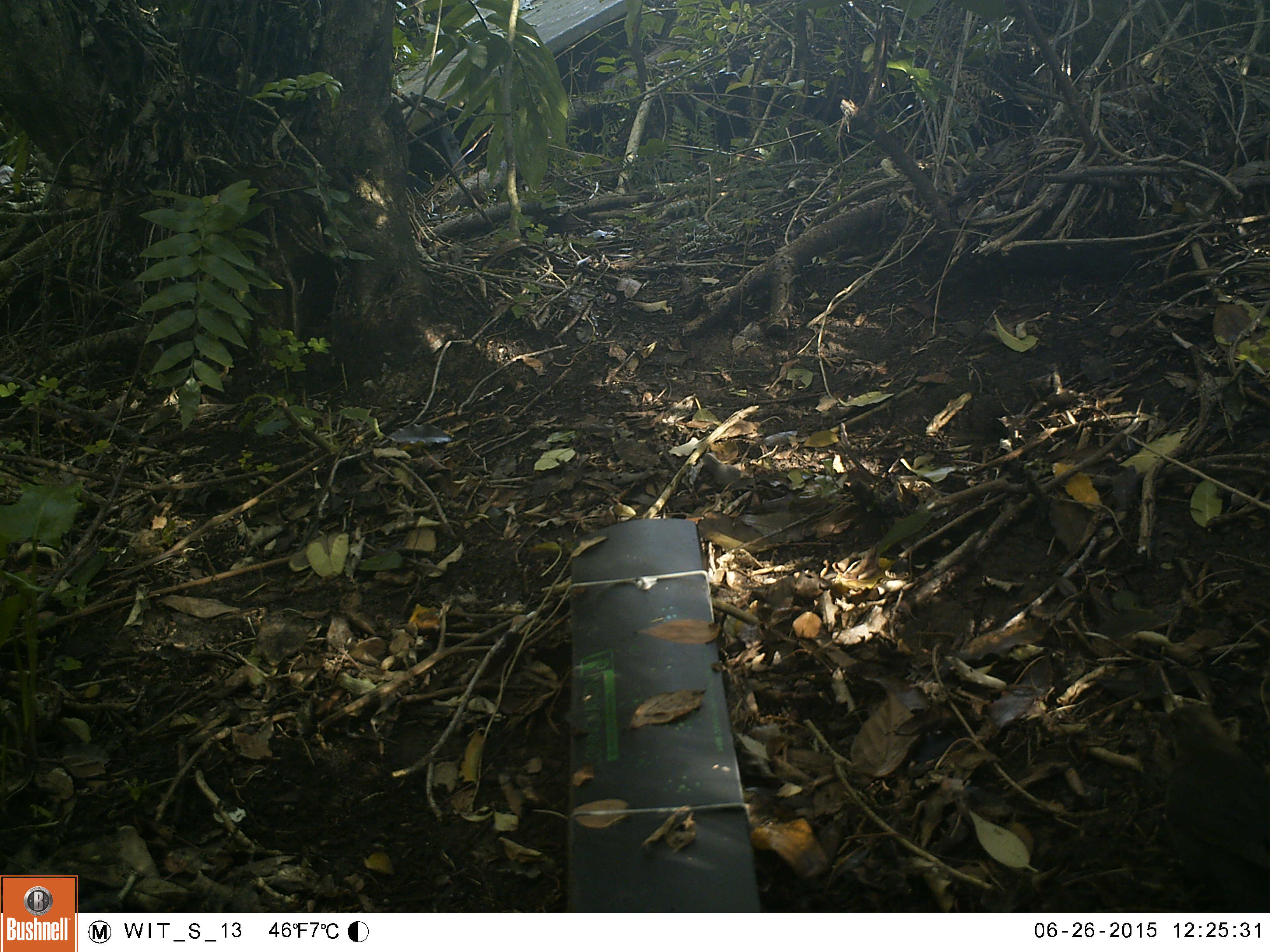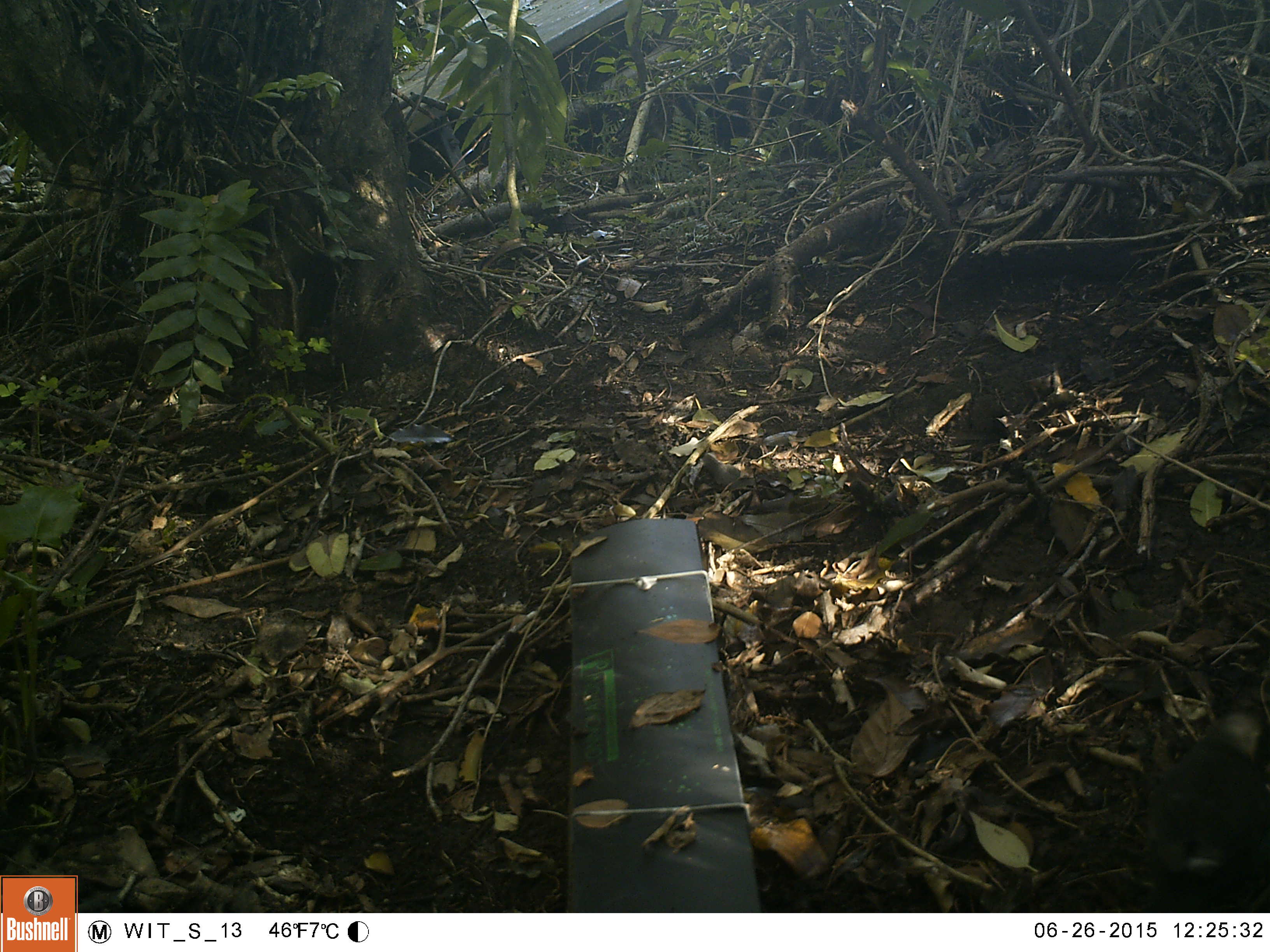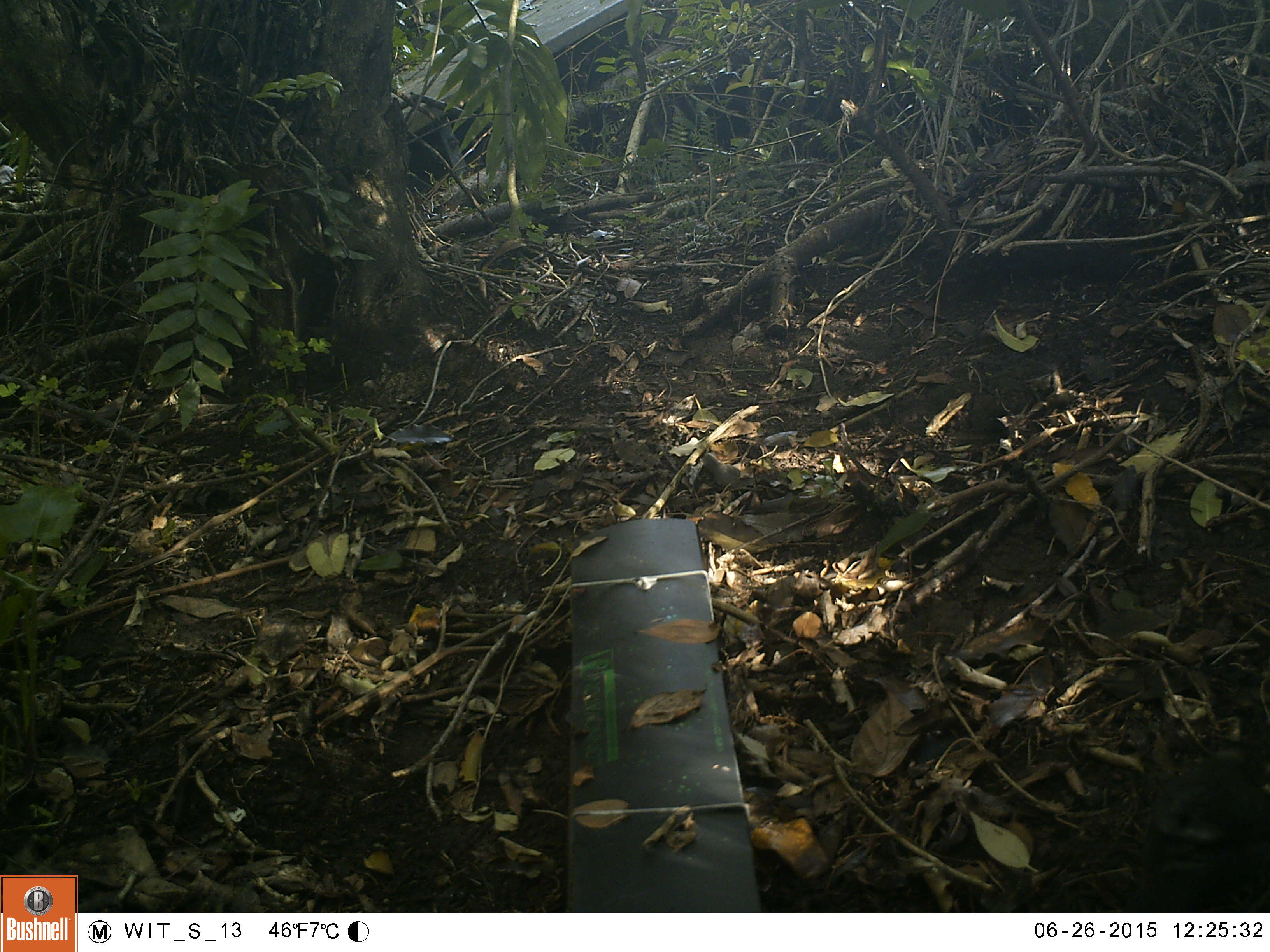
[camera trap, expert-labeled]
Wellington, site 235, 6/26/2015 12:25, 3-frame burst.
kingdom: Animalia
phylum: Chordata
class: Aves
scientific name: Aves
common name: bird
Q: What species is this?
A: Bird (Aves).